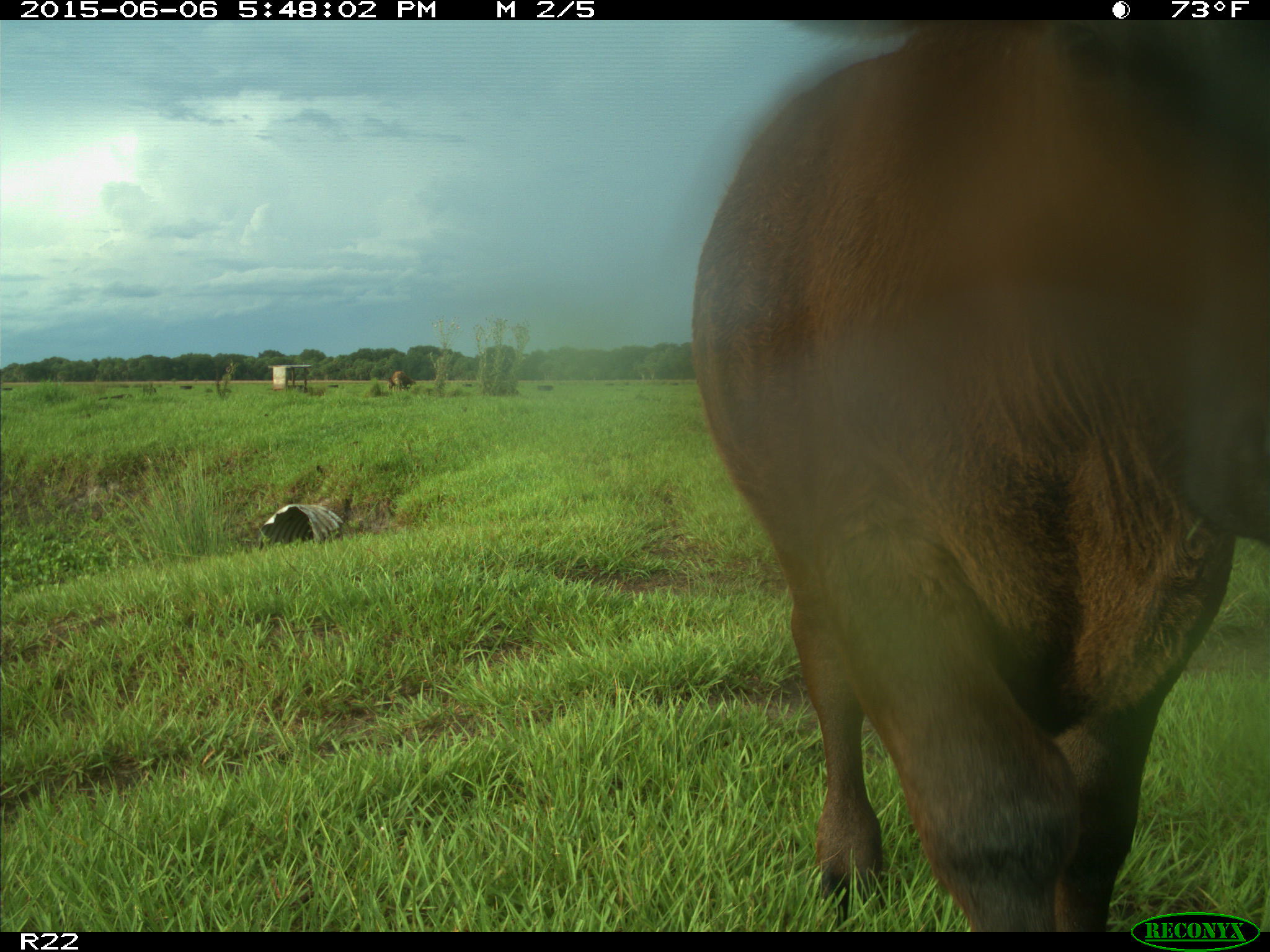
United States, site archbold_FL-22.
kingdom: Animalia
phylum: Chordata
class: Mammalia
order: Artiodactyla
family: Bovidae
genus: Bos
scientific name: Bos taurus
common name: domestic cow